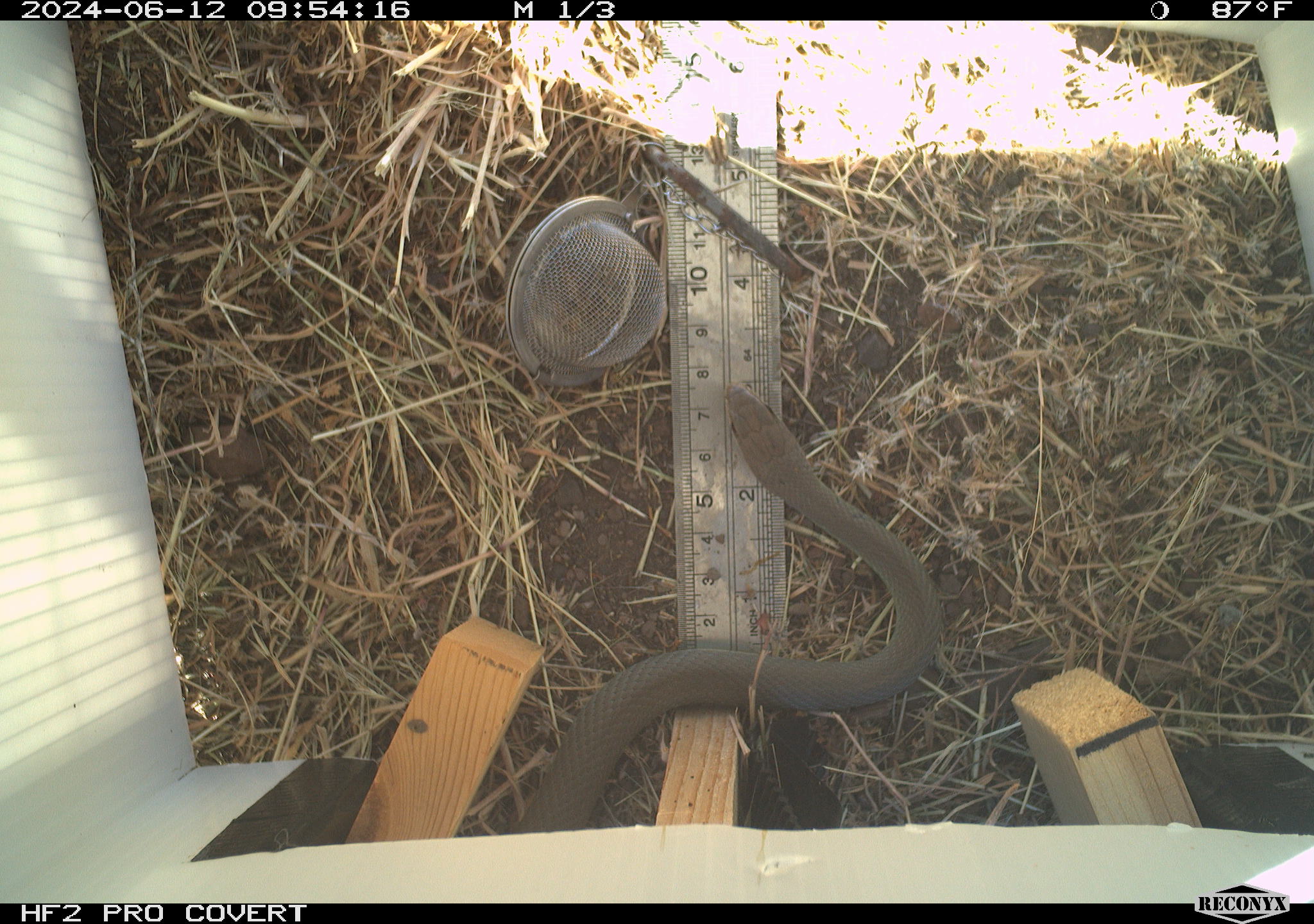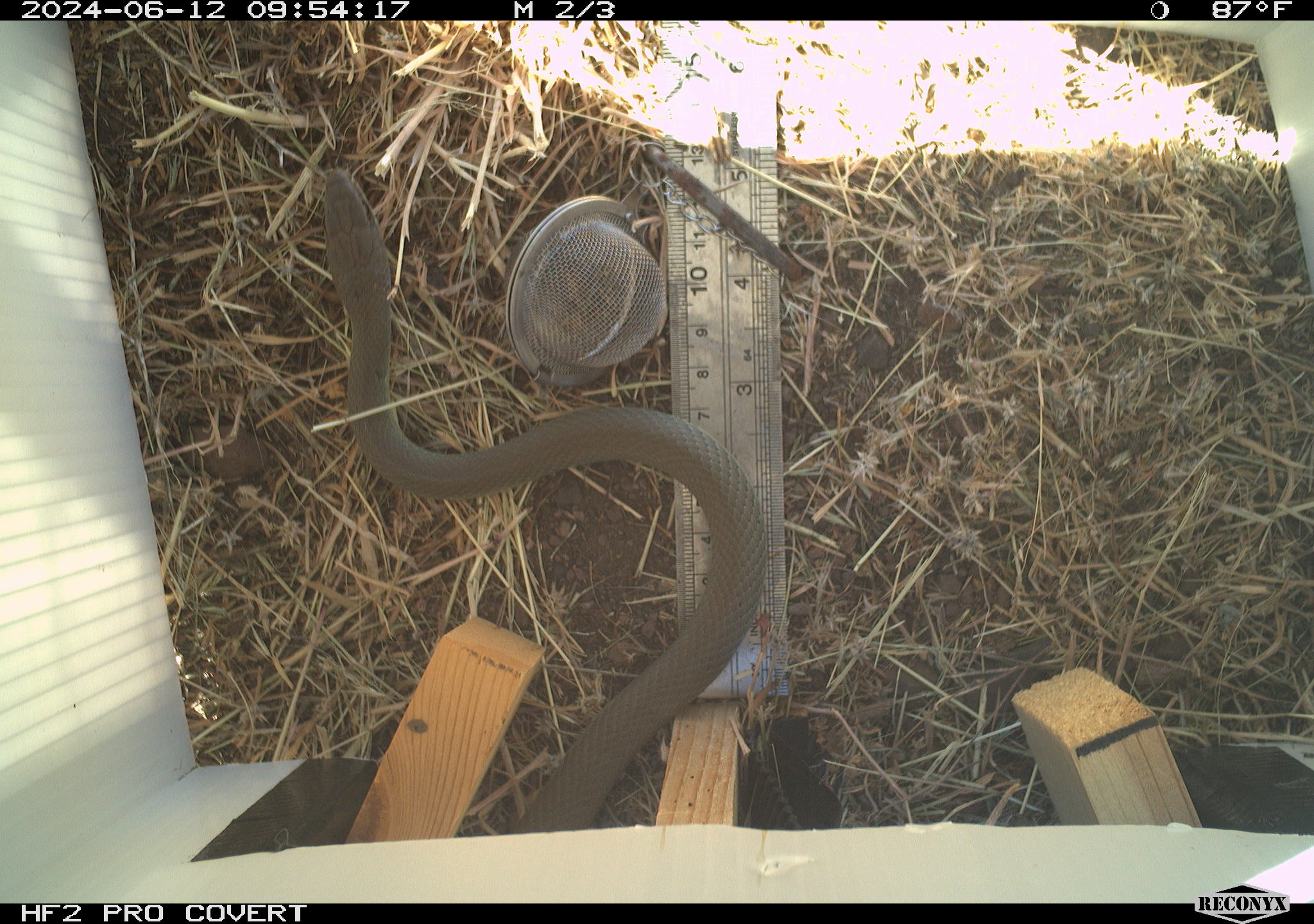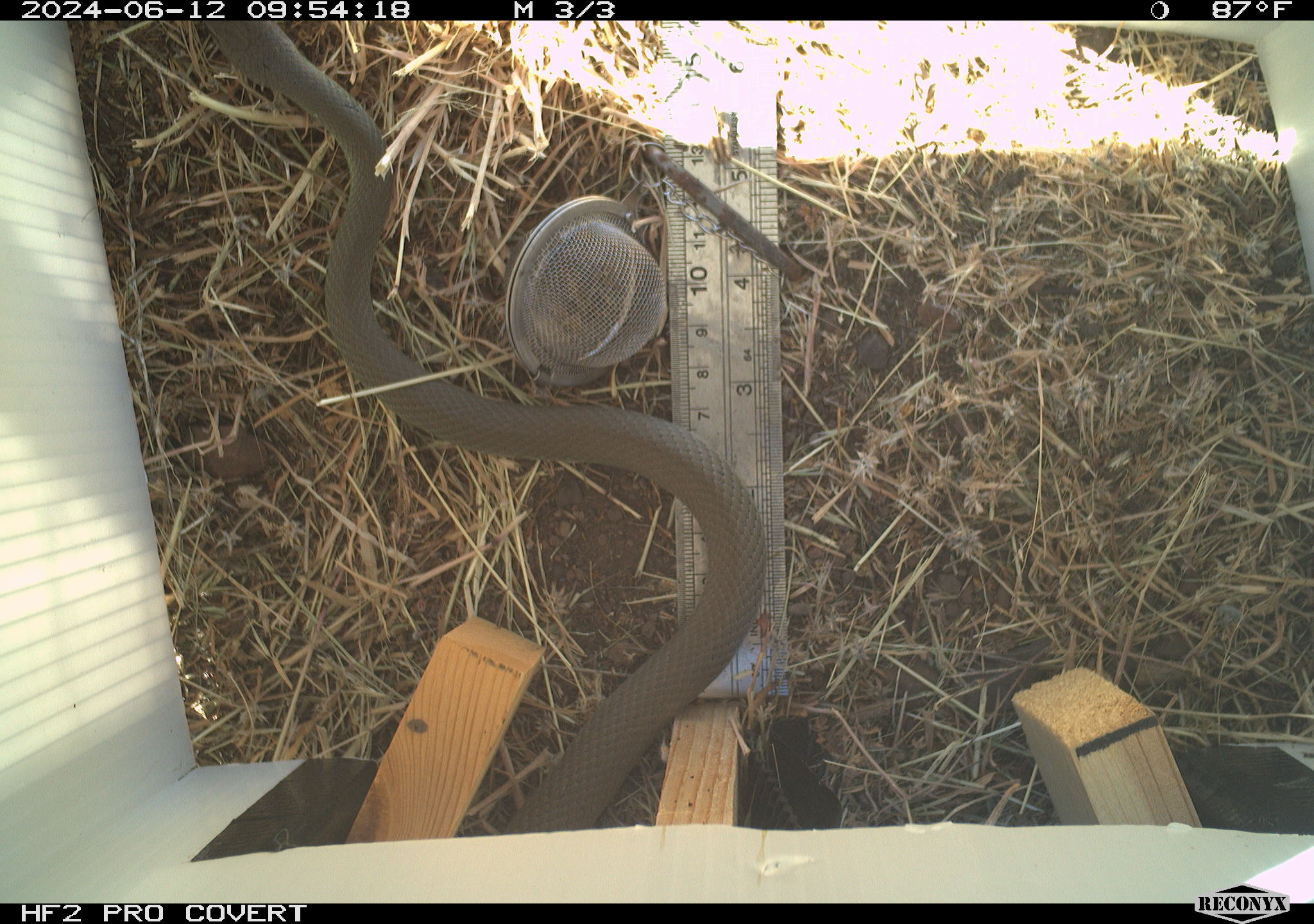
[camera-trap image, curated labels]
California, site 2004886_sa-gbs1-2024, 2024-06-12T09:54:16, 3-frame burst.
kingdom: Animalia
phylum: Chordata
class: Reptilia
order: Squamata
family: Colubridae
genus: Coluber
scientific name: Coluber constrictor mormon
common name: western yellow-bellied racer